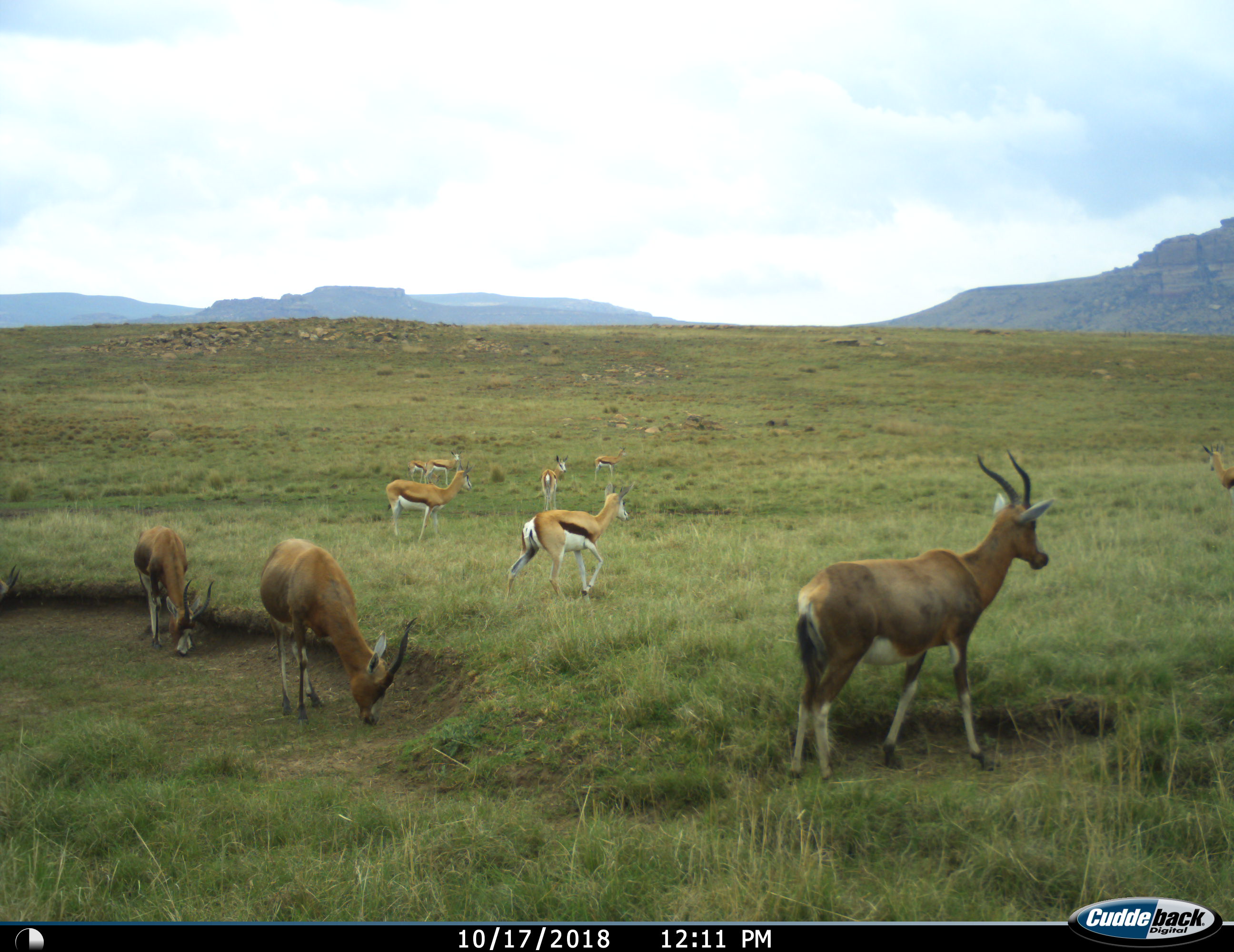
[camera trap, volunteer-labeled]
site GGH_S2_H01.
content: unidentified animal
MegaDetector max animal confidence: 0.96